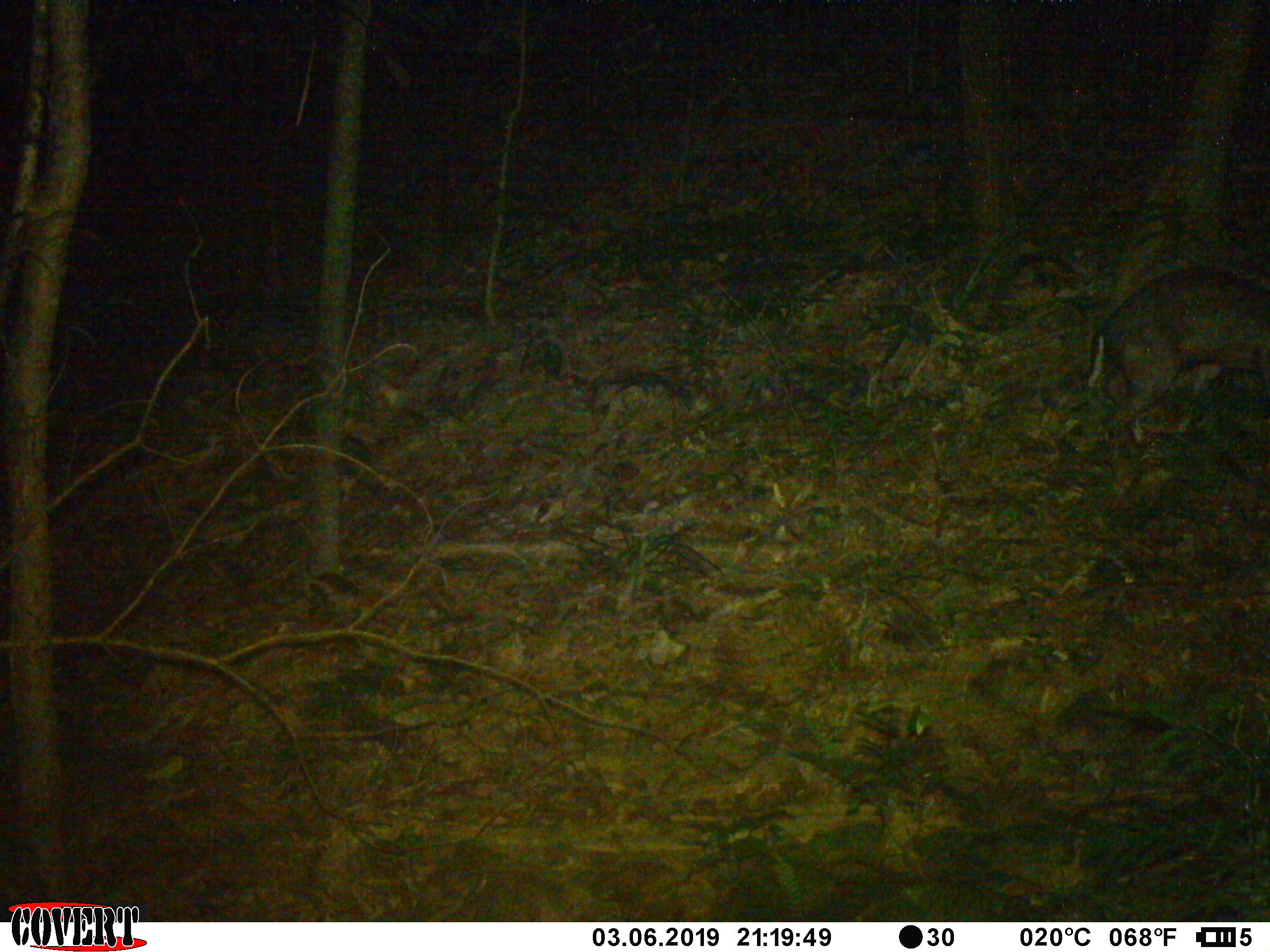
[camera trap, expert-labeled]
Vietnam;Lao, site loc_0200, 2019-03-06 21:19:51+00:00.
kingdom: Animalia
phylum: Chordata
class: Mammalia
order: Artiodactyla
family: Cervidae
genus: Muntiacus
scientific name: Muntiacus rooseveltorum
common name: roosevelt's muntjac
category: roosevelts muntjac group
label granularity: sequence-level